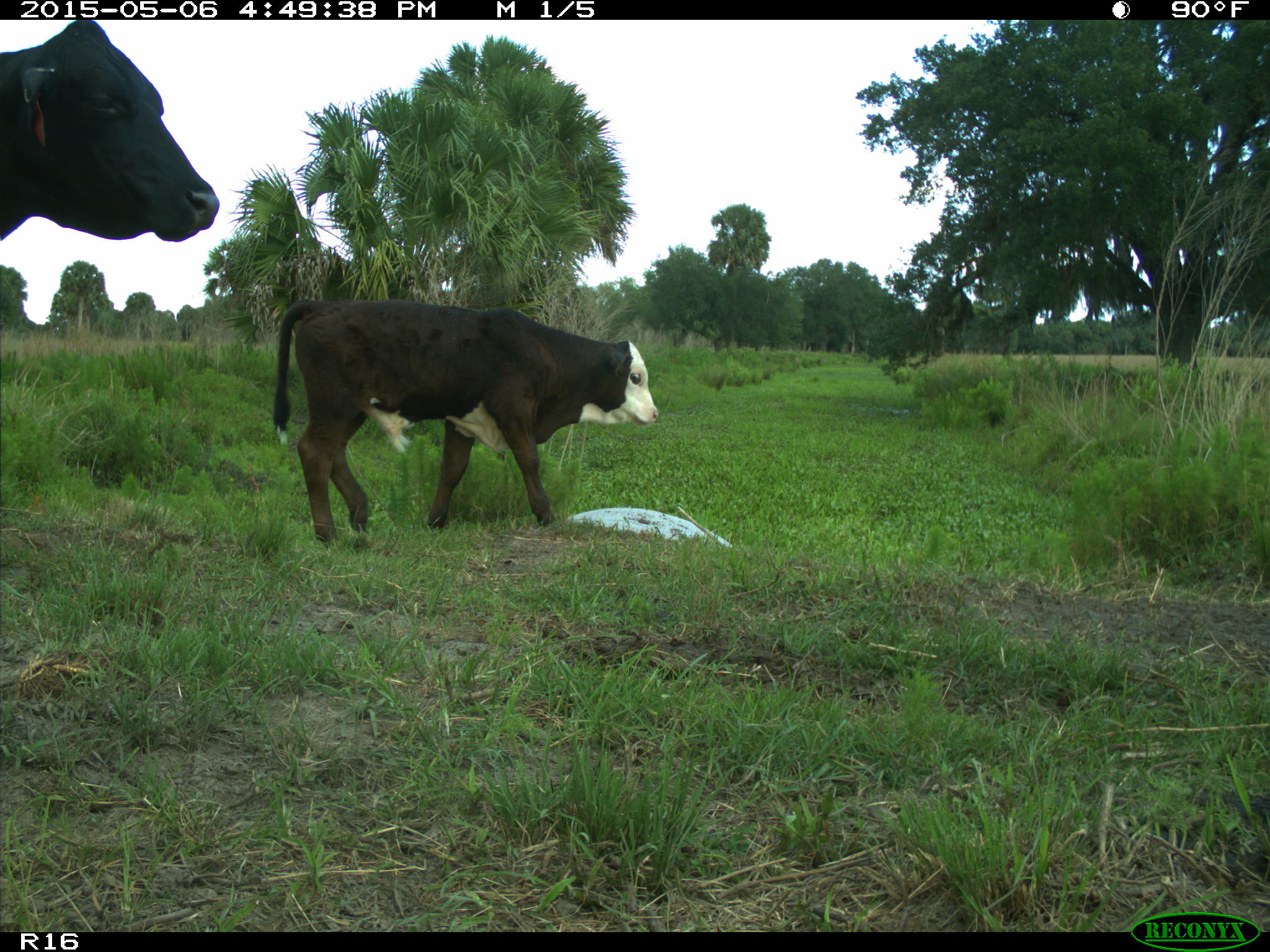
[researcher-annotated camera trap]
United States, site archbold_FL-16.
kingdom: Animalia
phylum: Chordata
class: Mammalia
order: Artiodactyla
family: Bovidae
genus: Bos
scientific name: Bos taurus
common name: domestic cow